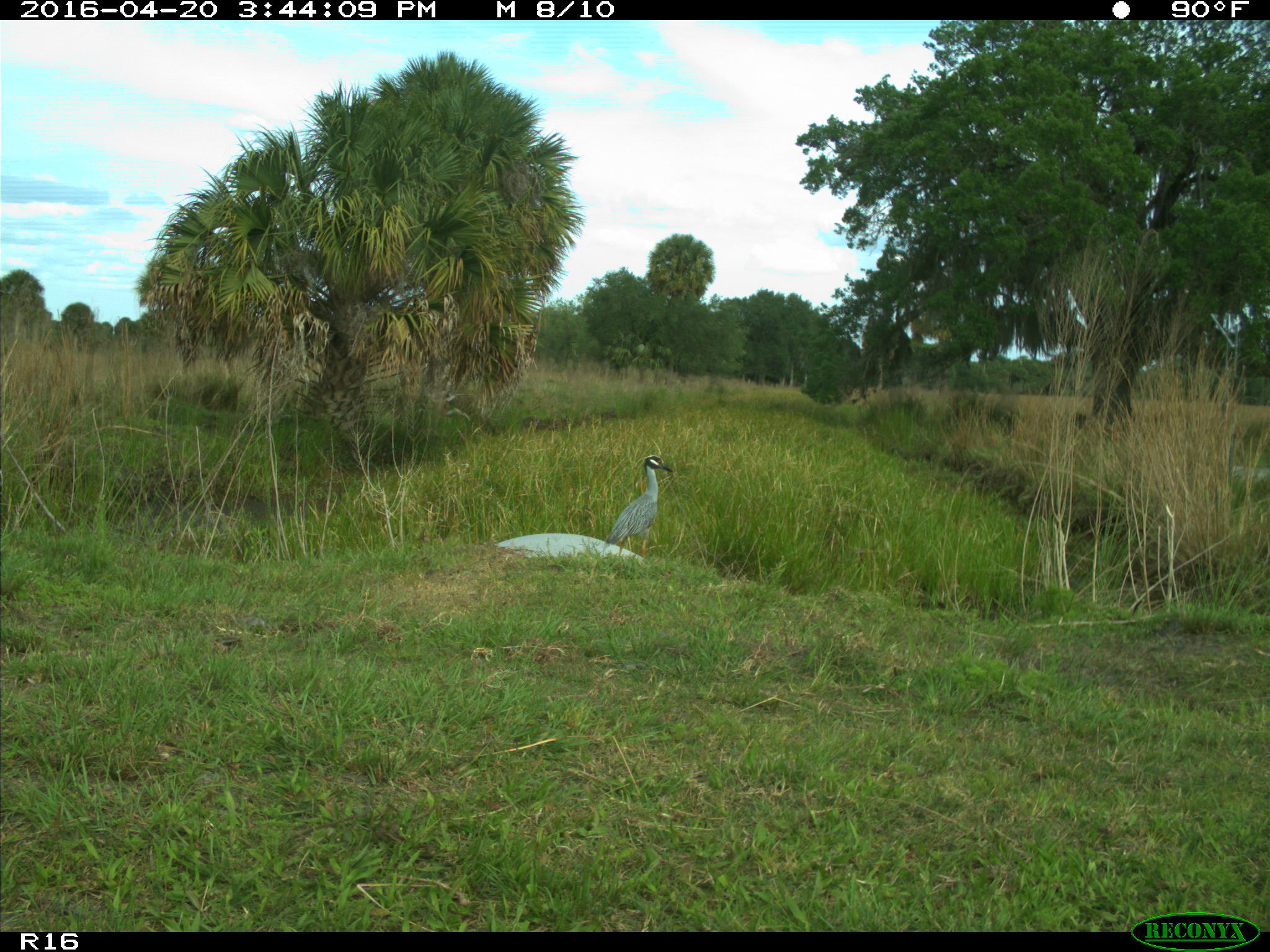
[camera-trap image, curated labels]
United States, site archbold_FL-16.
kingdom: Animalia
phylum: Chordata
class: Aves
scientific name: Aves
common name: birds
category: unidentified bird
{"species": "unidentified bird (birds) (Aves)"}